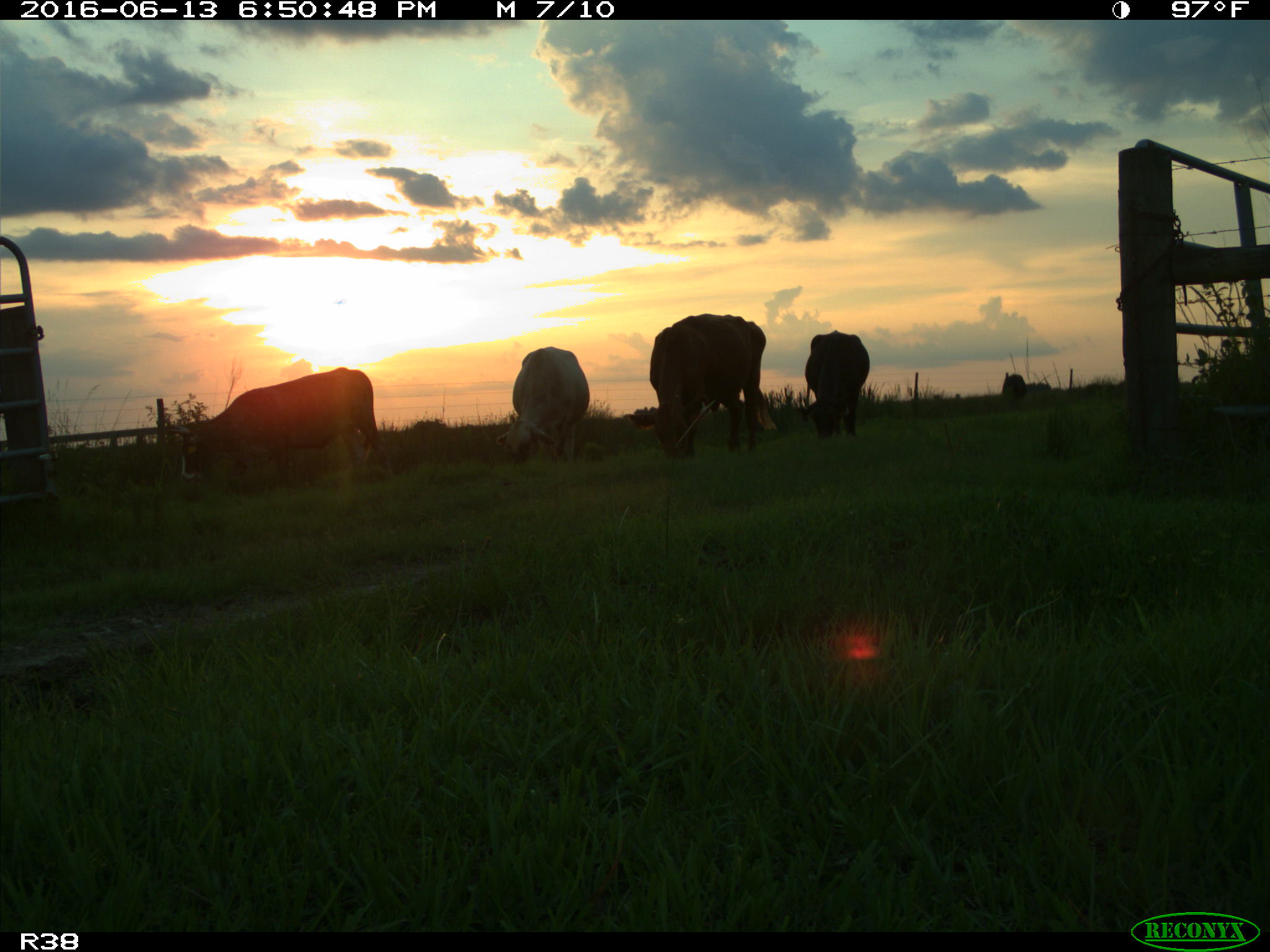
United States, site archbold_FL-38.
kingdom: Animalia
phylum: Chordata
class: Mammalia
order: Artiodactyla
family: Bovidae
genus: Bos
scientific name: Bos taurus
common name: domestic cow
Bos taurus (domestic cow).